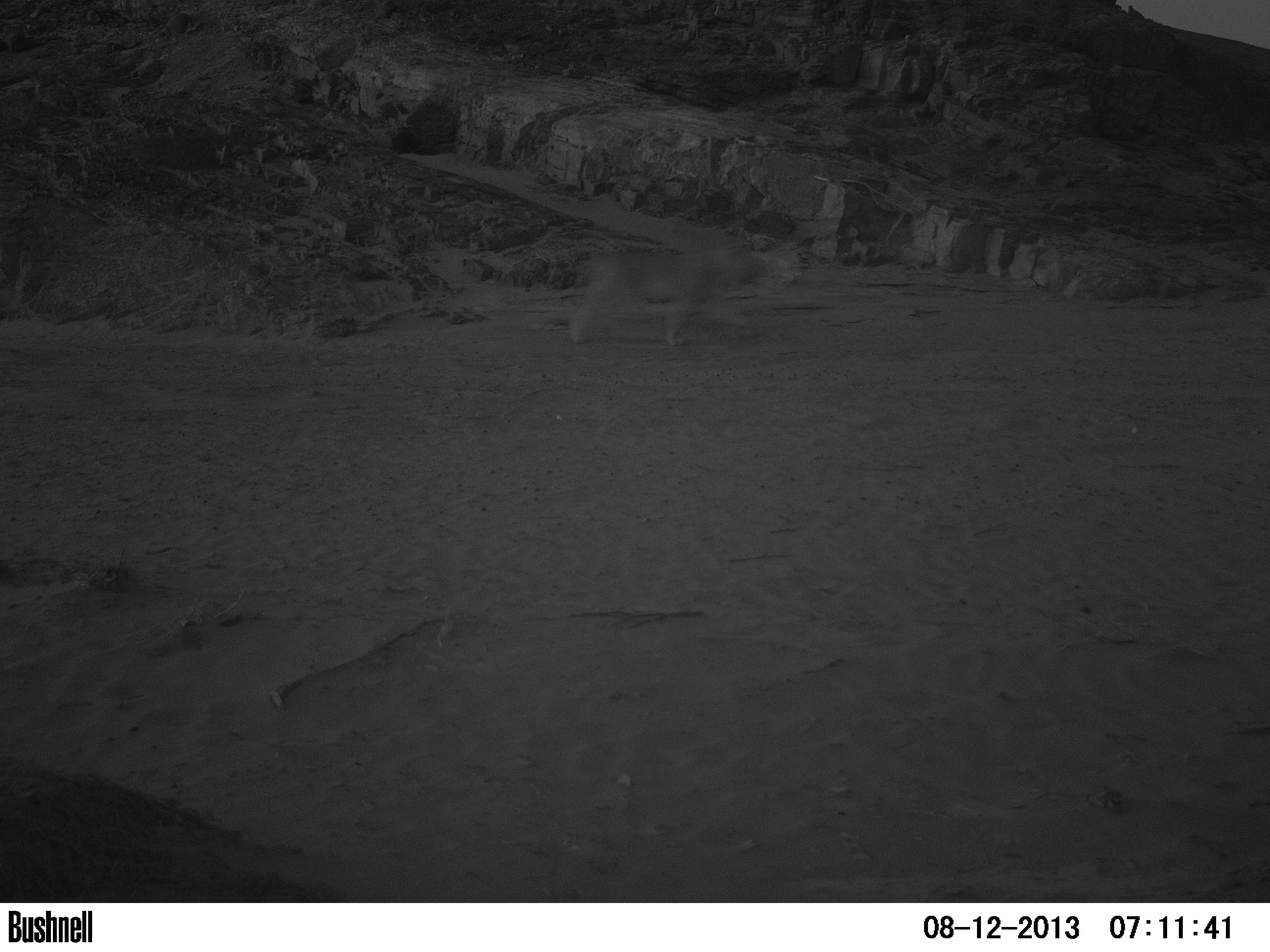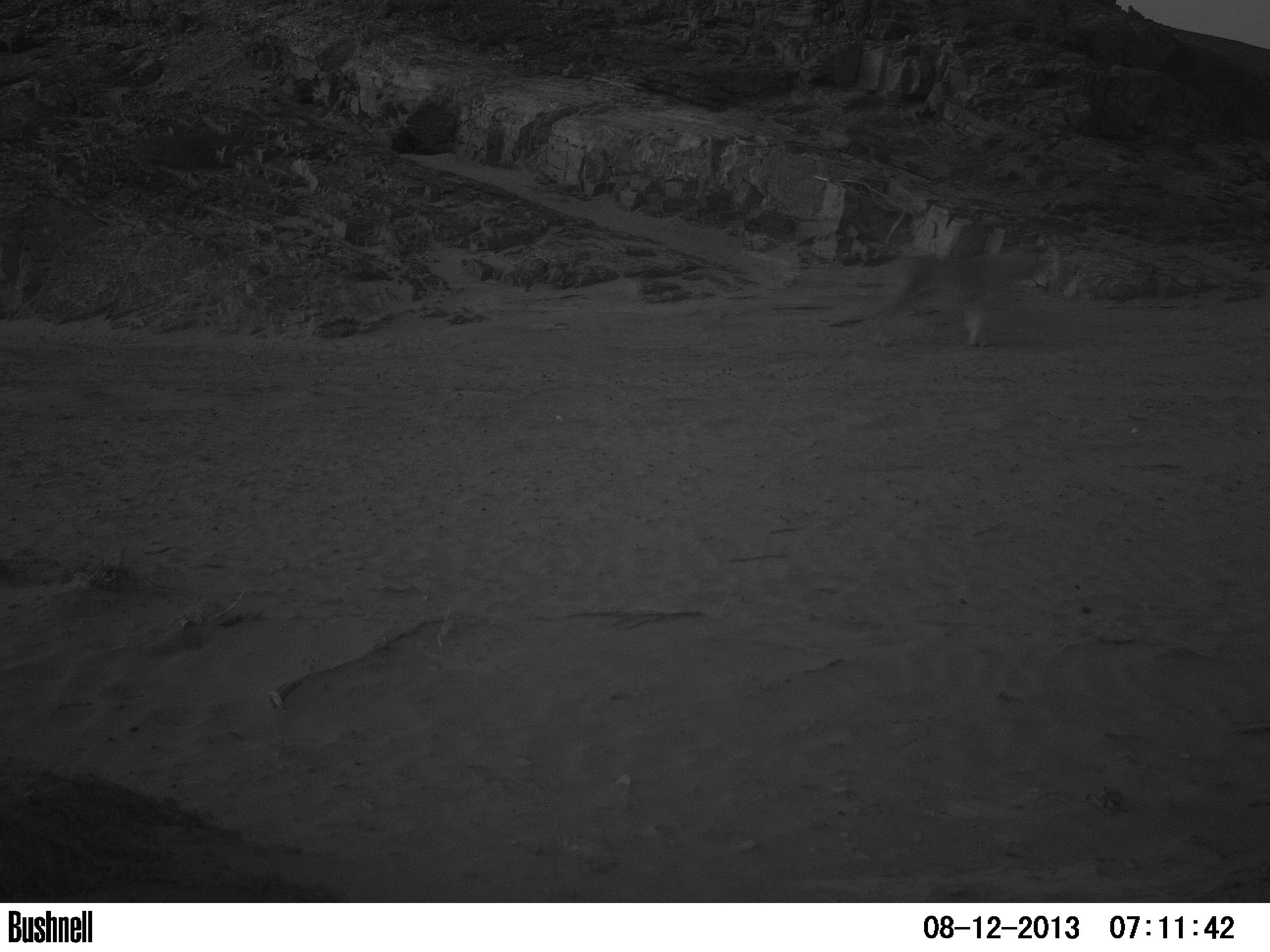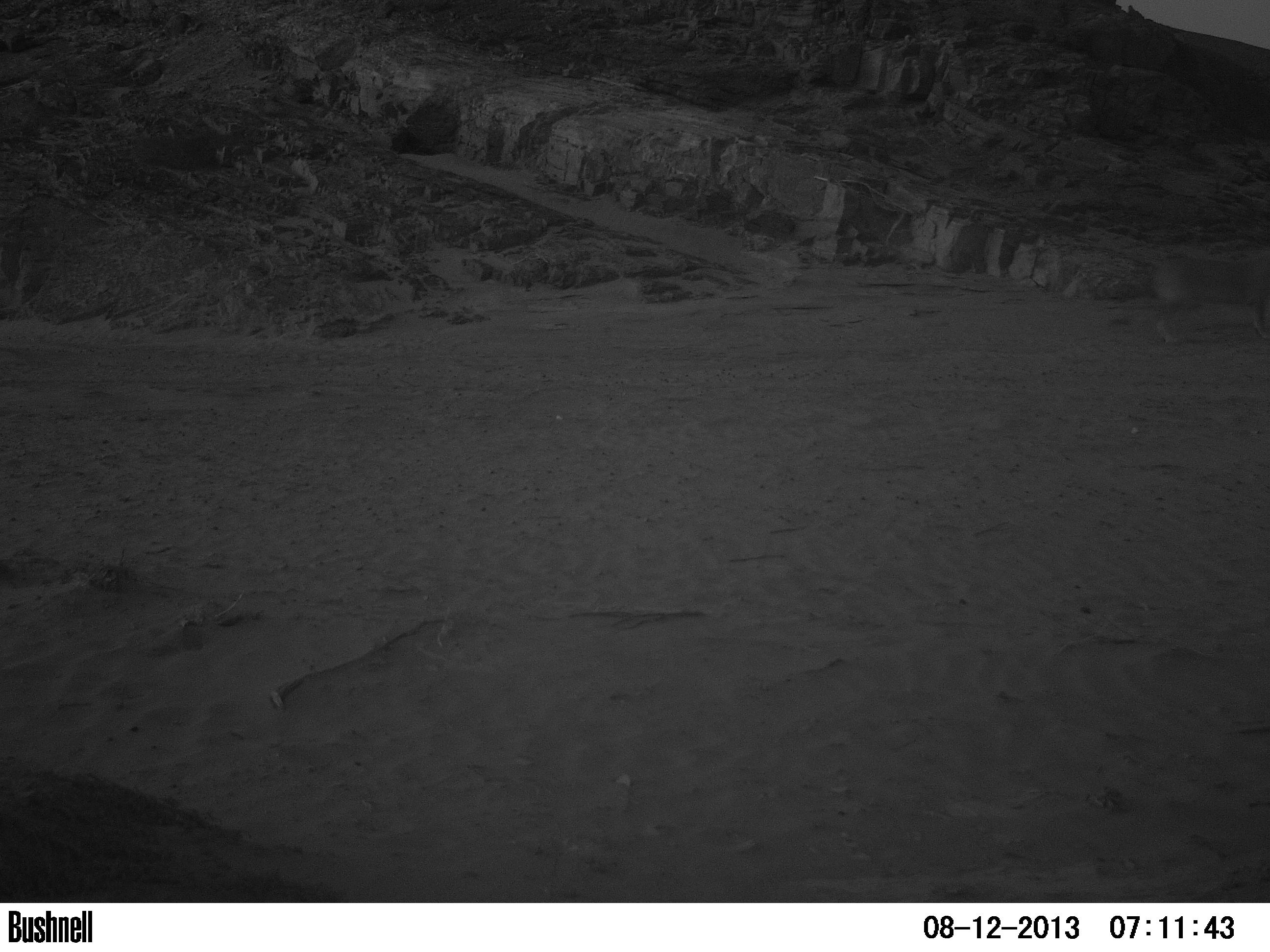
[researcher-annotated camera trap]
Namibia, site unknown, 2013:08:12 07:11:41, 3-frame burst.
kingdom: Animalia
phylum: Chordata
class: Mammalia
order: Carnivora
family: Felidae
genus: Panthera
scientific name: Panthera leo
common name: lion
Panthera leo (lion).